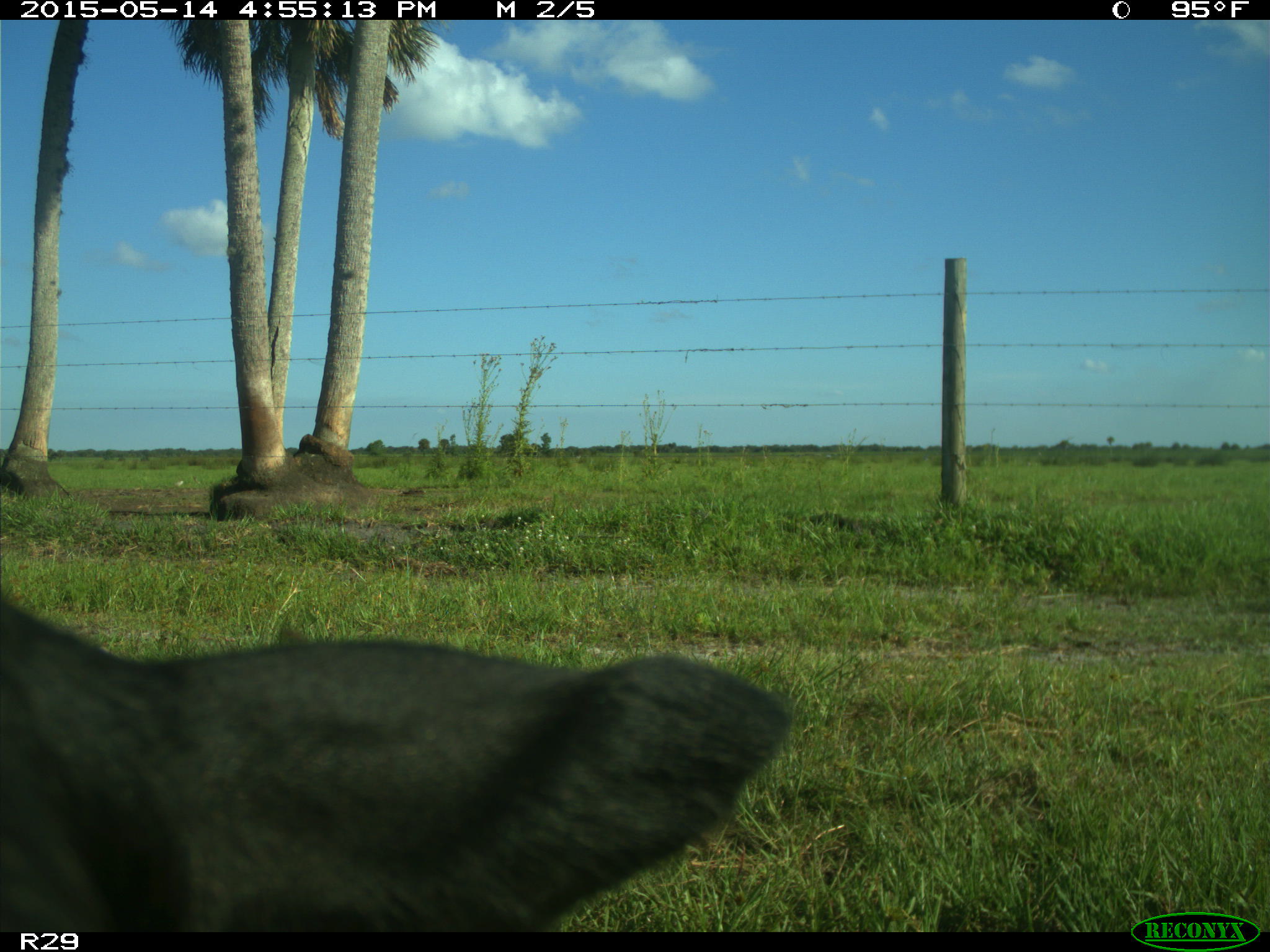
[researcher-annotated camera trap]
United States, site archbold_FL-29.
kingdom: Animalia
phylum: Chordata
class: Mammalia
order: Artiodactyla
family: Bovidae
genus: Bos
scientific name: Bos taurus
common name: domestic cow